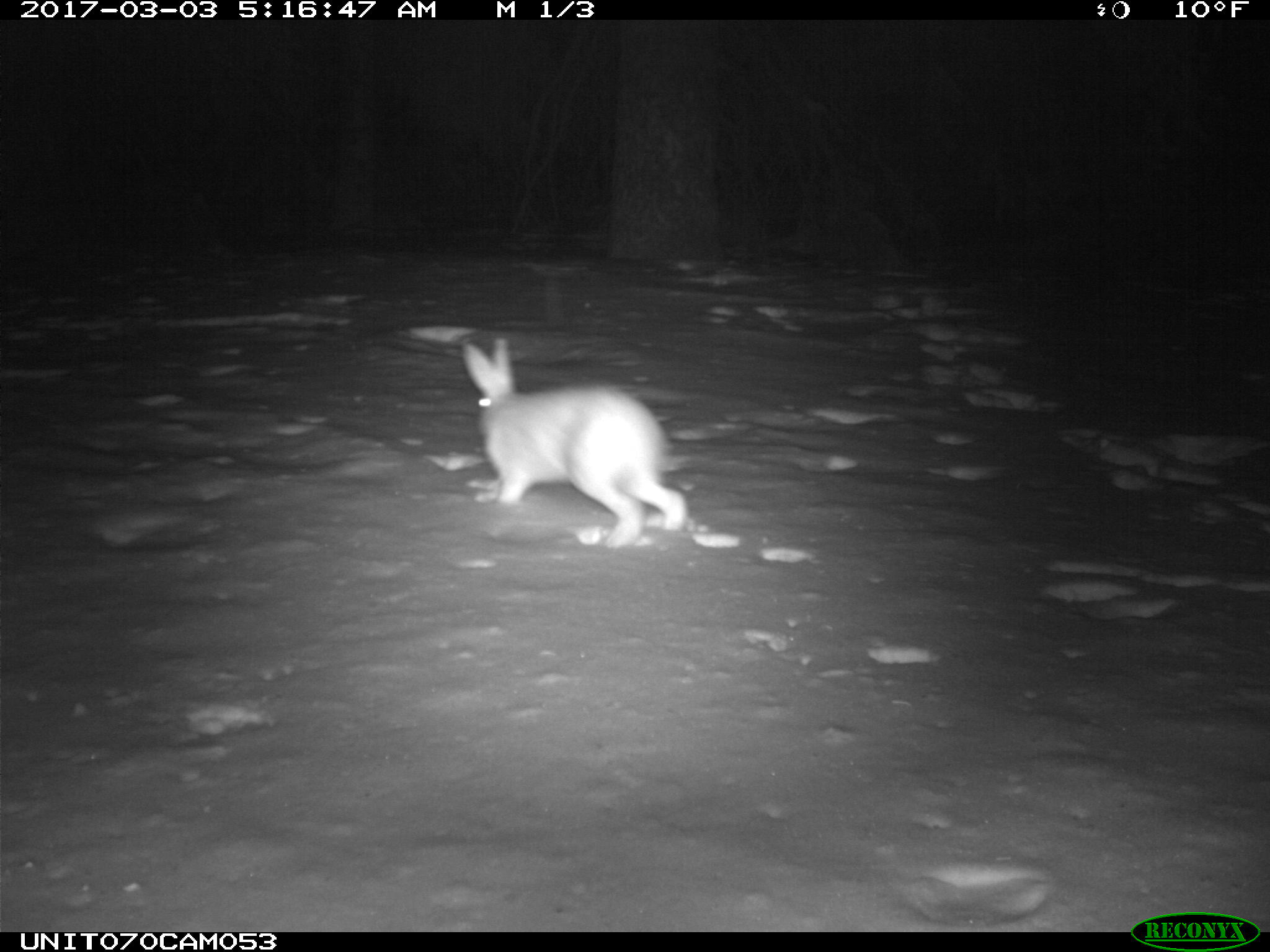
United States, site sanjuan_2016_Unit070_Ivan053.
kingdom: Animalia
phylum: Chordata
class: Mammalia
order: Lagomorpha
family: Leporidae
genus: Lepus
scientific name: Lepus americanus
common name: snowshoe hare